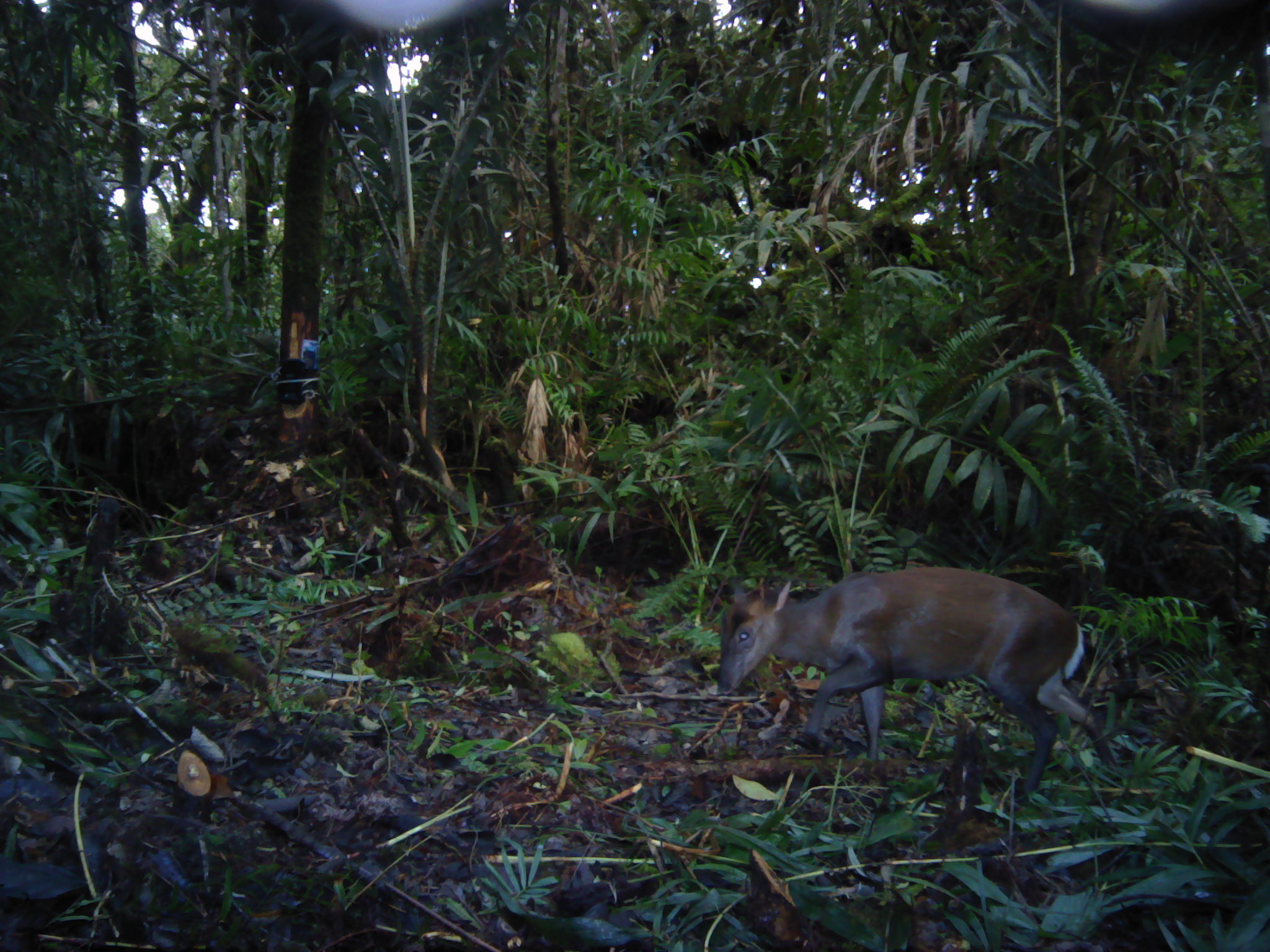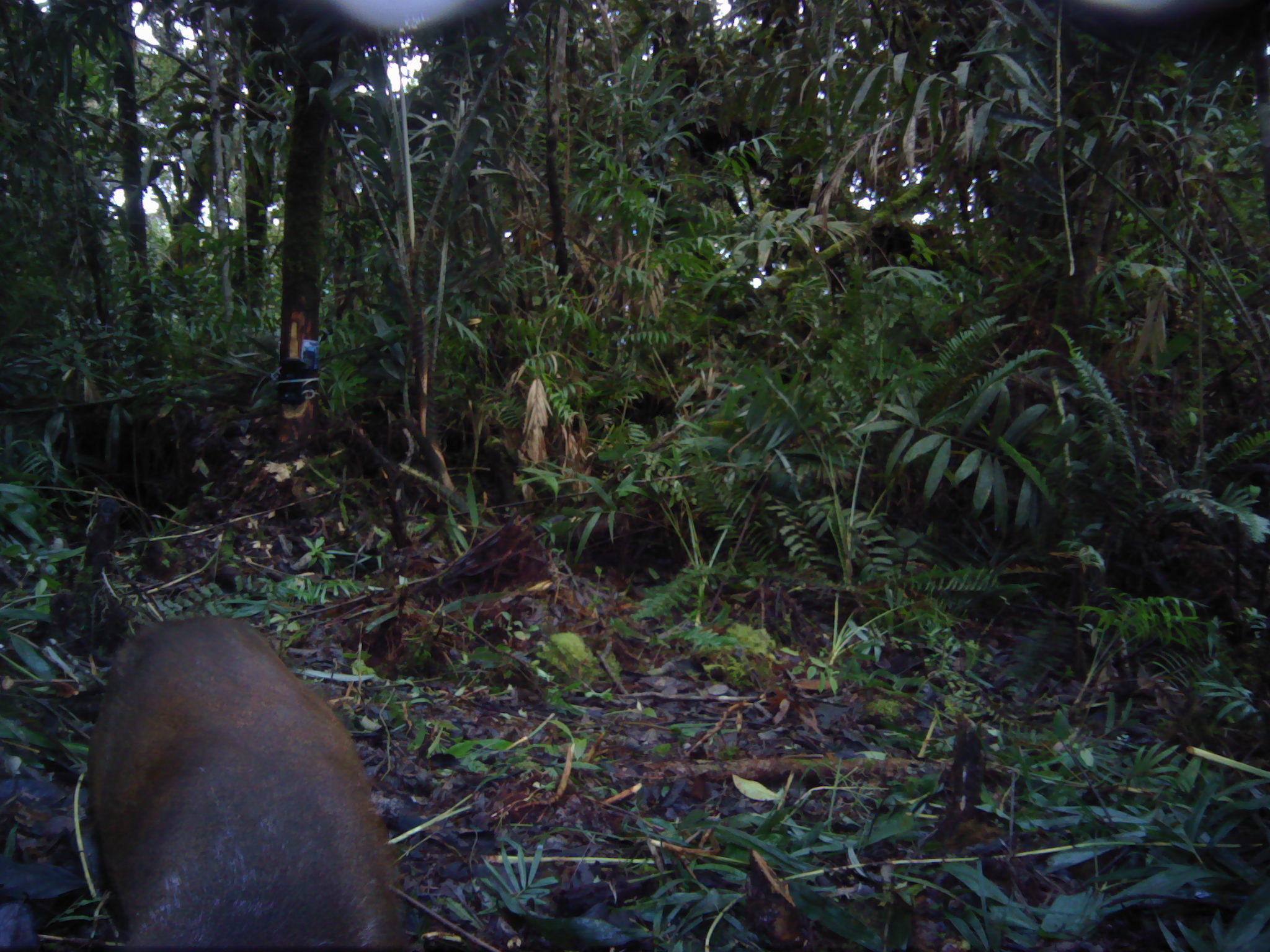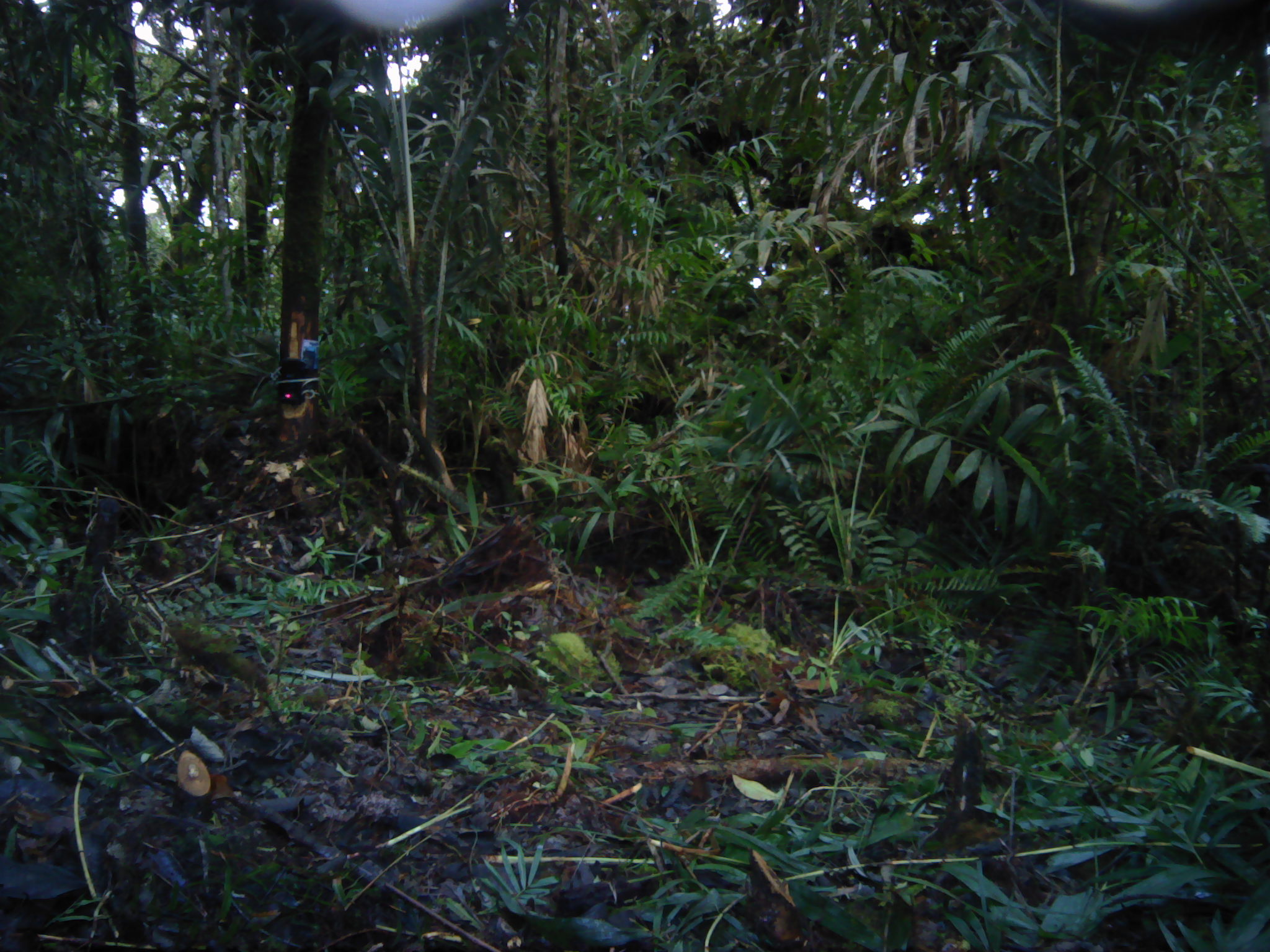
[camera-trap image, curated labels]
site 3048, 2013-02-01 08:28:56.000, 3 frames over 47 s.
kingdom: Animalia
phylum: Chordata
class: Mammalia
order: Artiodactyla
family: Cervidae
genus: Muntiacus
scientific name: Muntiacus muntjak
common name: southern red muntjac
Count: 1.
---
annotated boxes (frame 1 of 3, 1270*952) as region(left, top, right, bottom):
muntiacus muntjak: region(717, 564, 1115, 805)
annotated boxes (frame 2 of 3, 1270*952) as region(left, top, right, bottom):
muntiacus muntjak: region(87, 615, 415, 952)